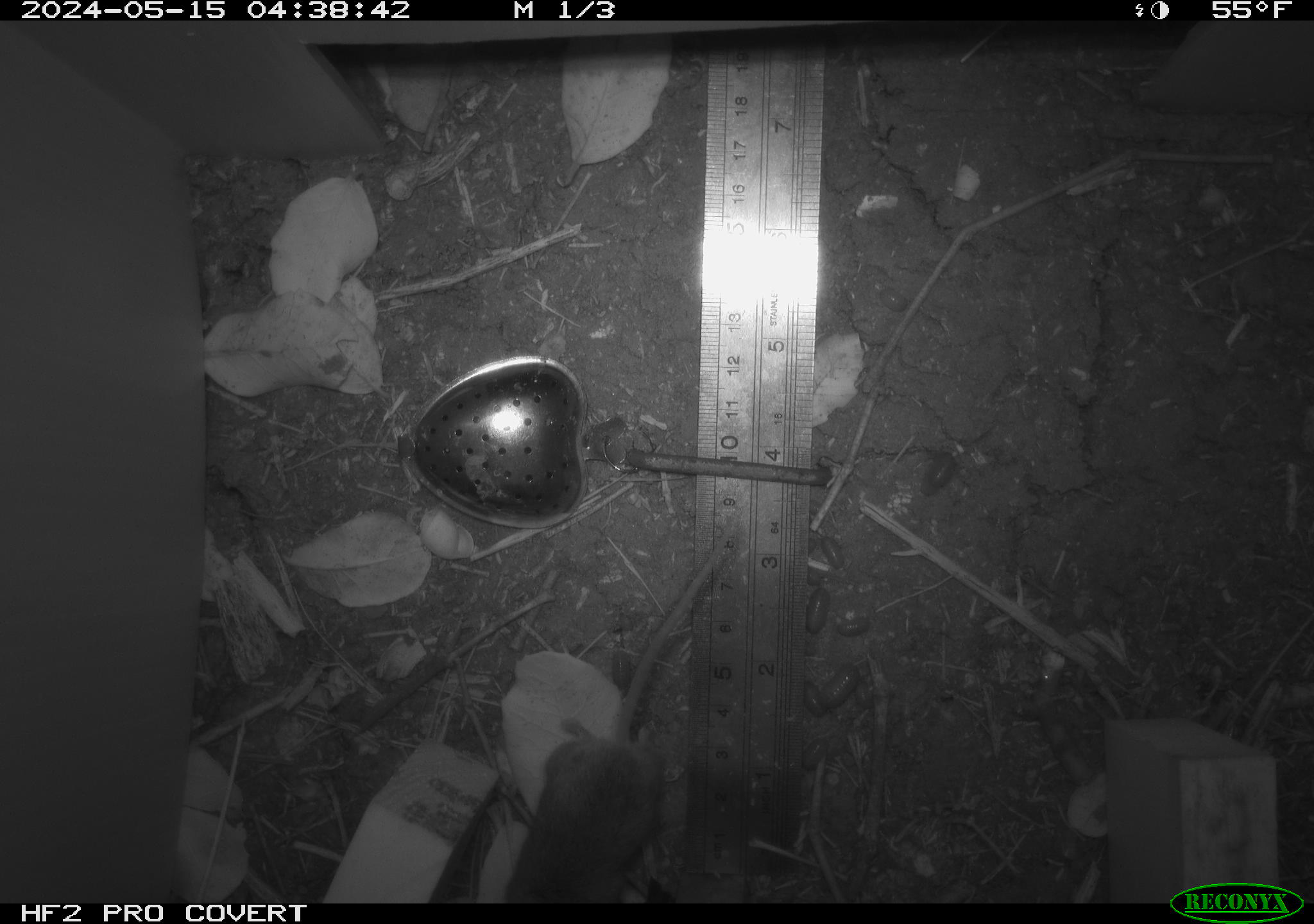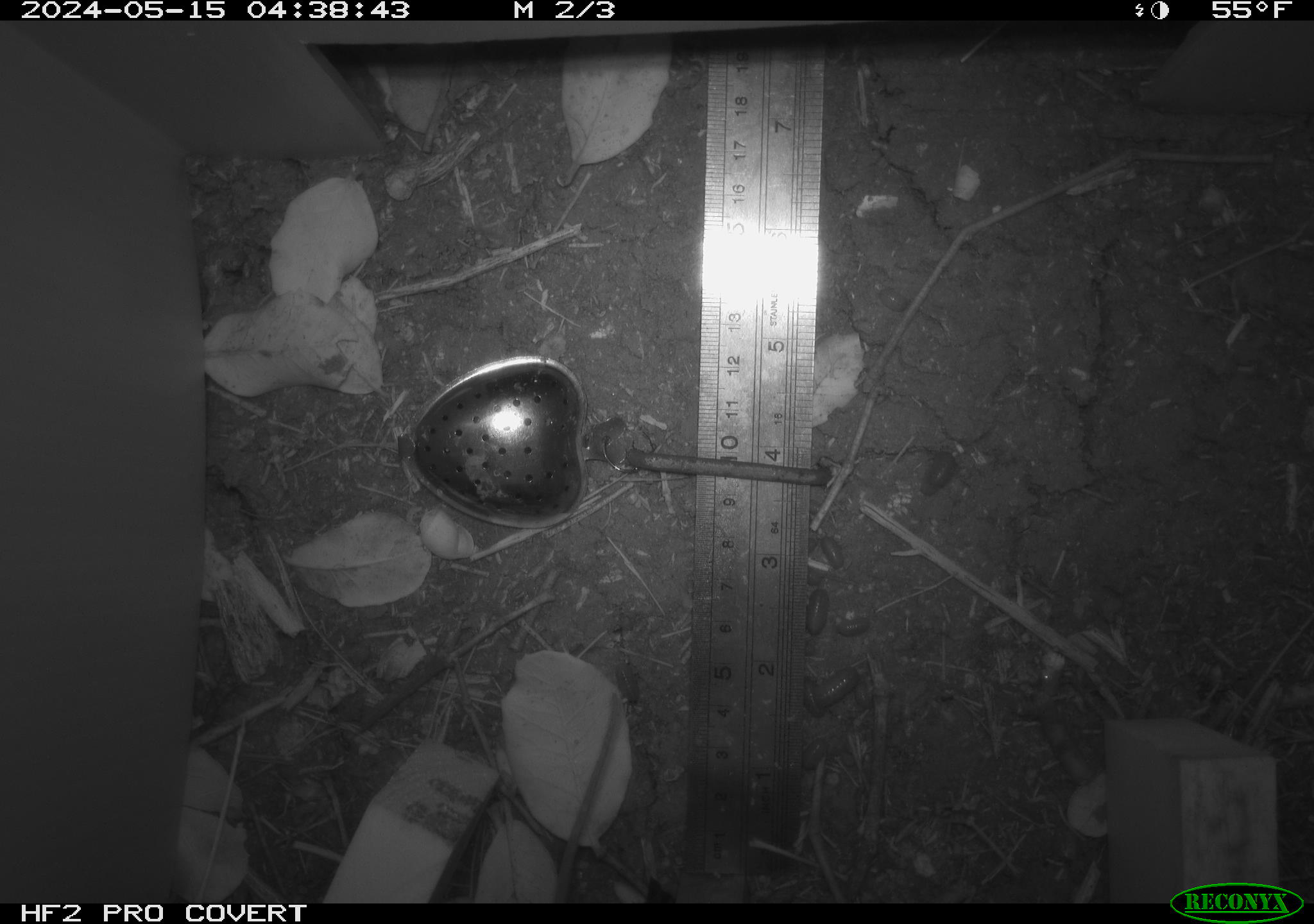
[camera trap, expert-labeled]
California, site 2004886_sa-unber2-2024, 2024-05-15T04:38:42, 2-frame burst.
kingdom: Animalia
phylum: Chordata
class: Mammalia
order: Rodentia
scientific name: Rodentia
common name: mouse species